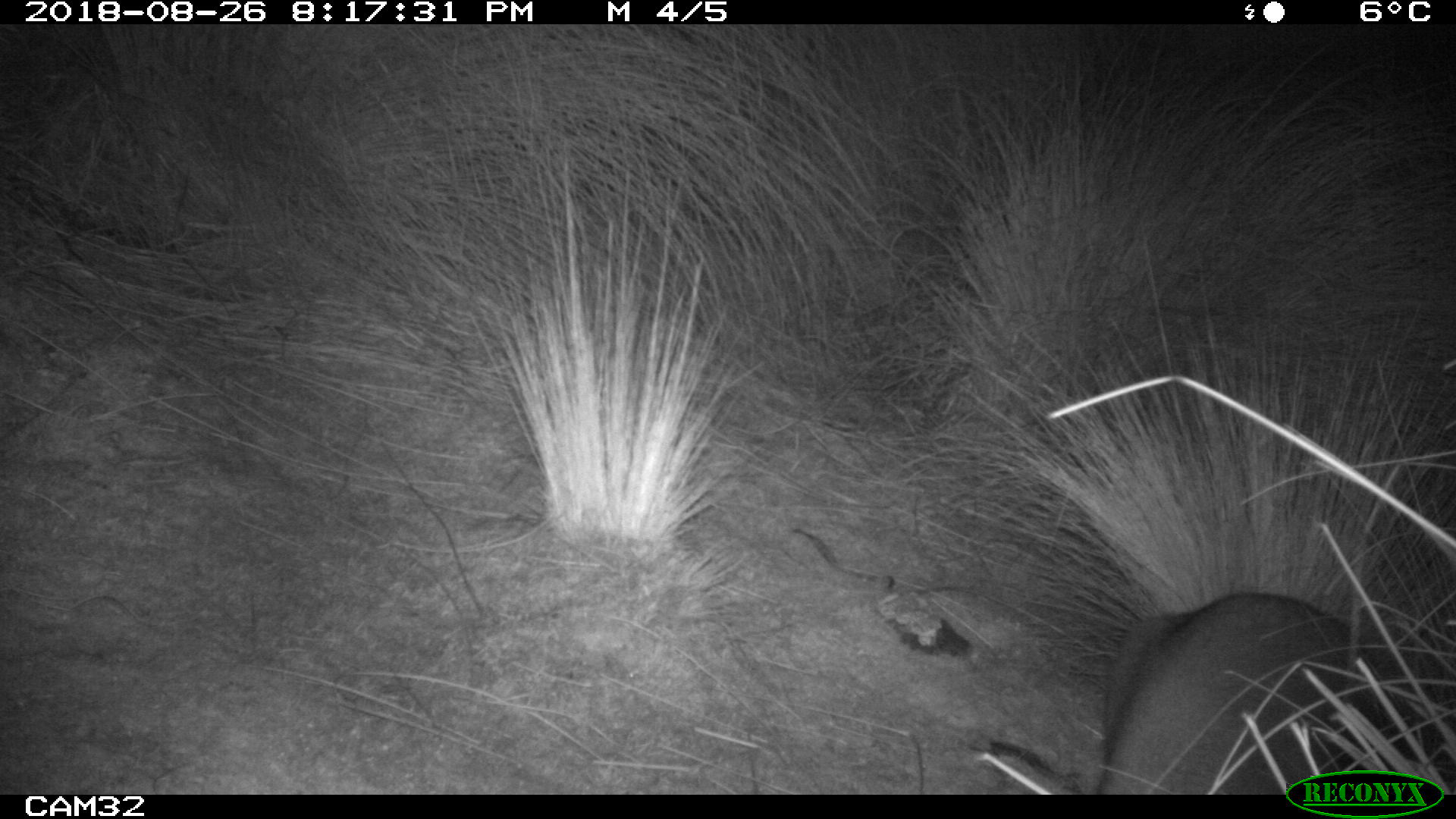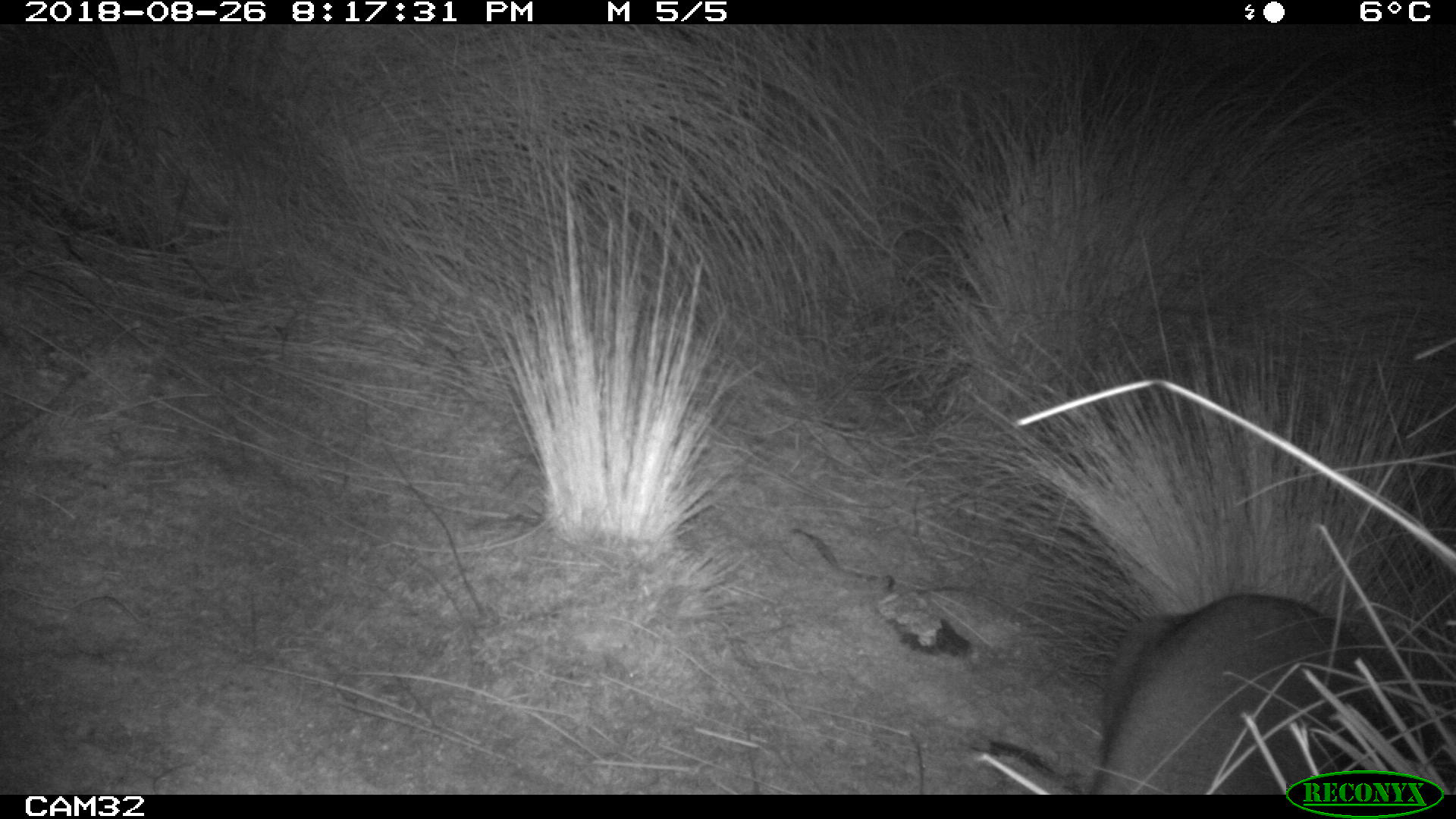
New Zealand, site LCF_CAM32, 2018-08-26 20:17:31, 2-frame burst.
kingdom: Animalia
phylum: Chordata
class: Mammalia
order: Diprotodontia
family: Macropodidae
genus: Notamacropus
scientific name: Notamacropus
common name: wallaby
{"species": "wallaby (Notamacropus)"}